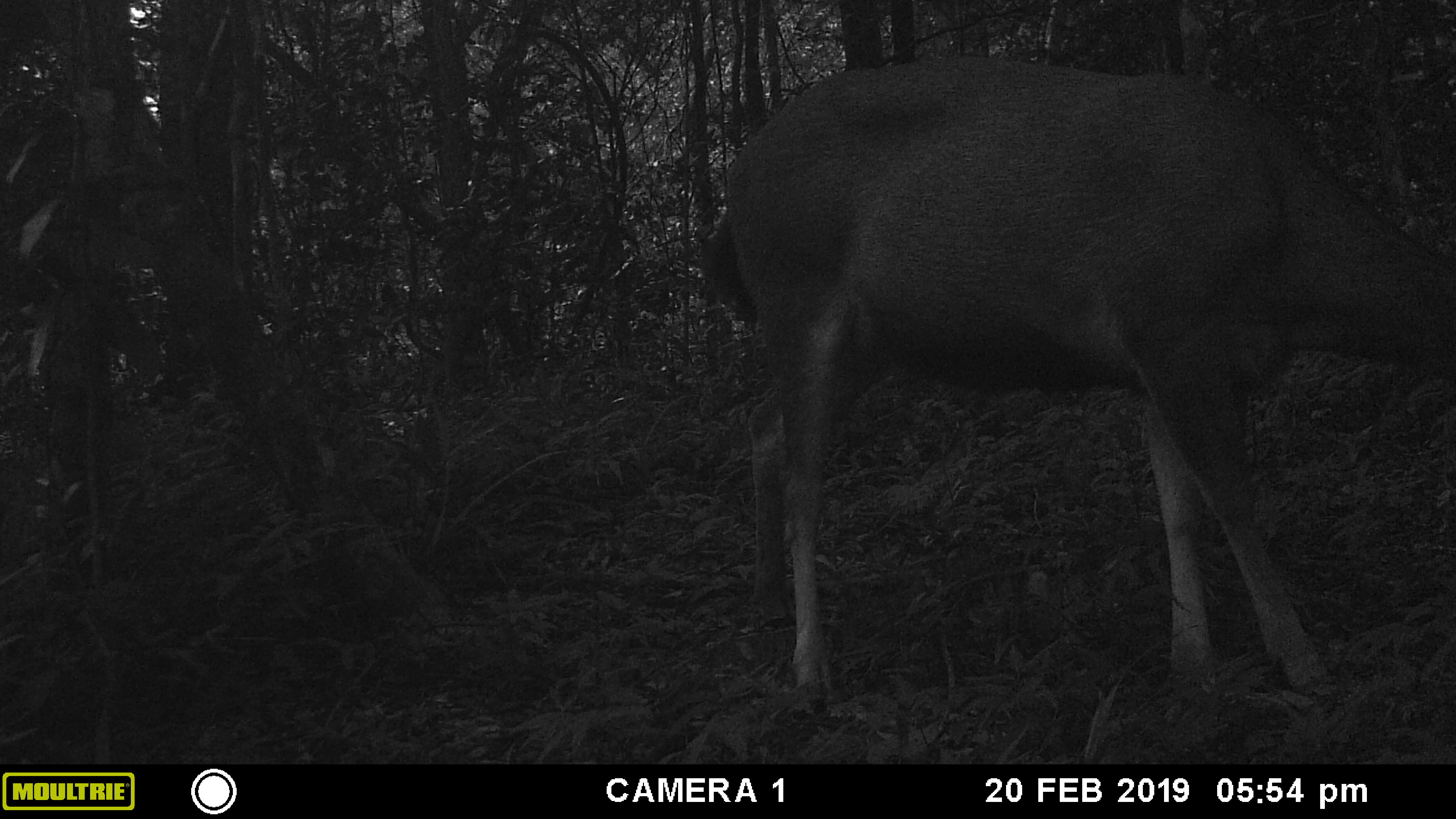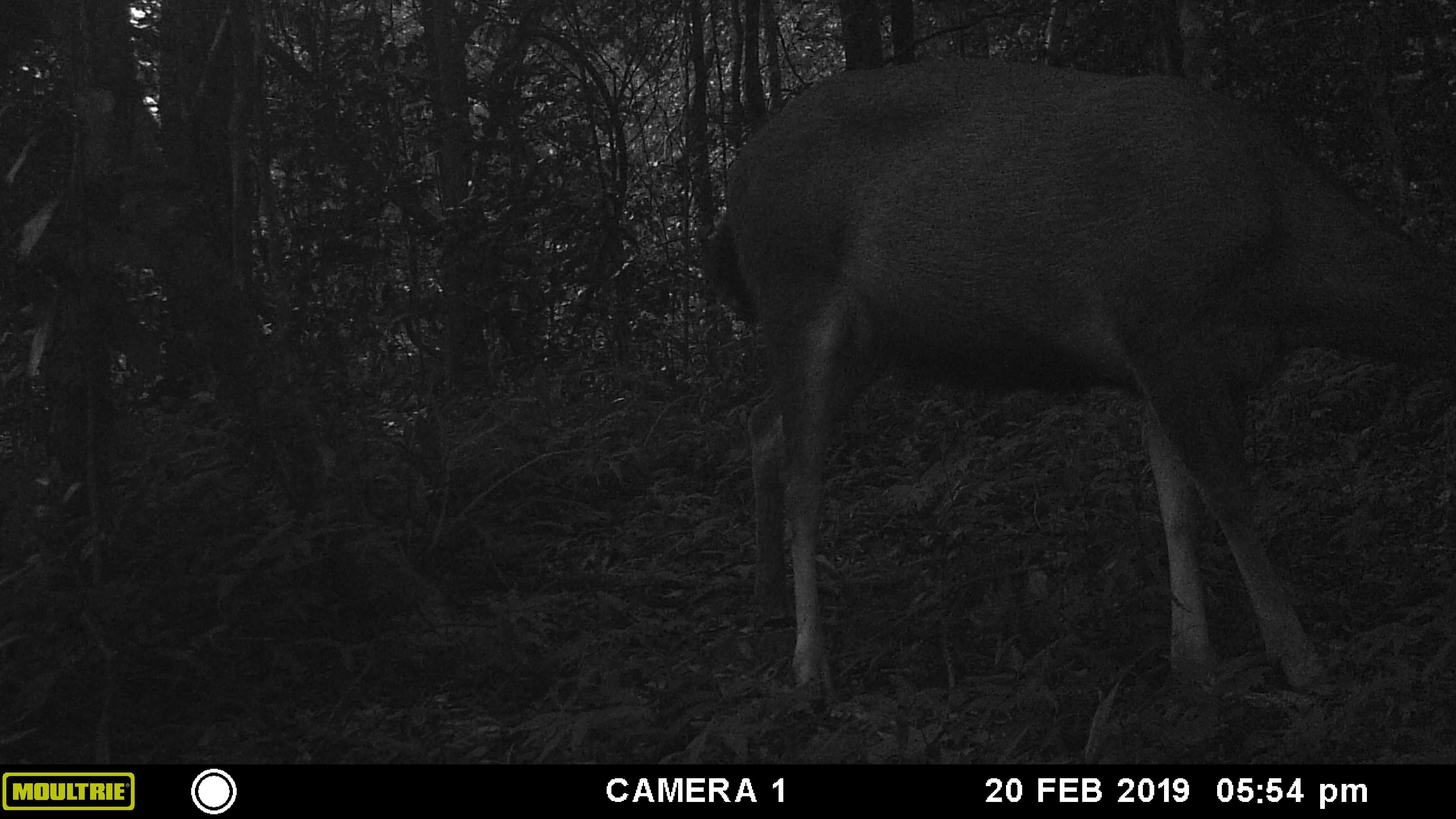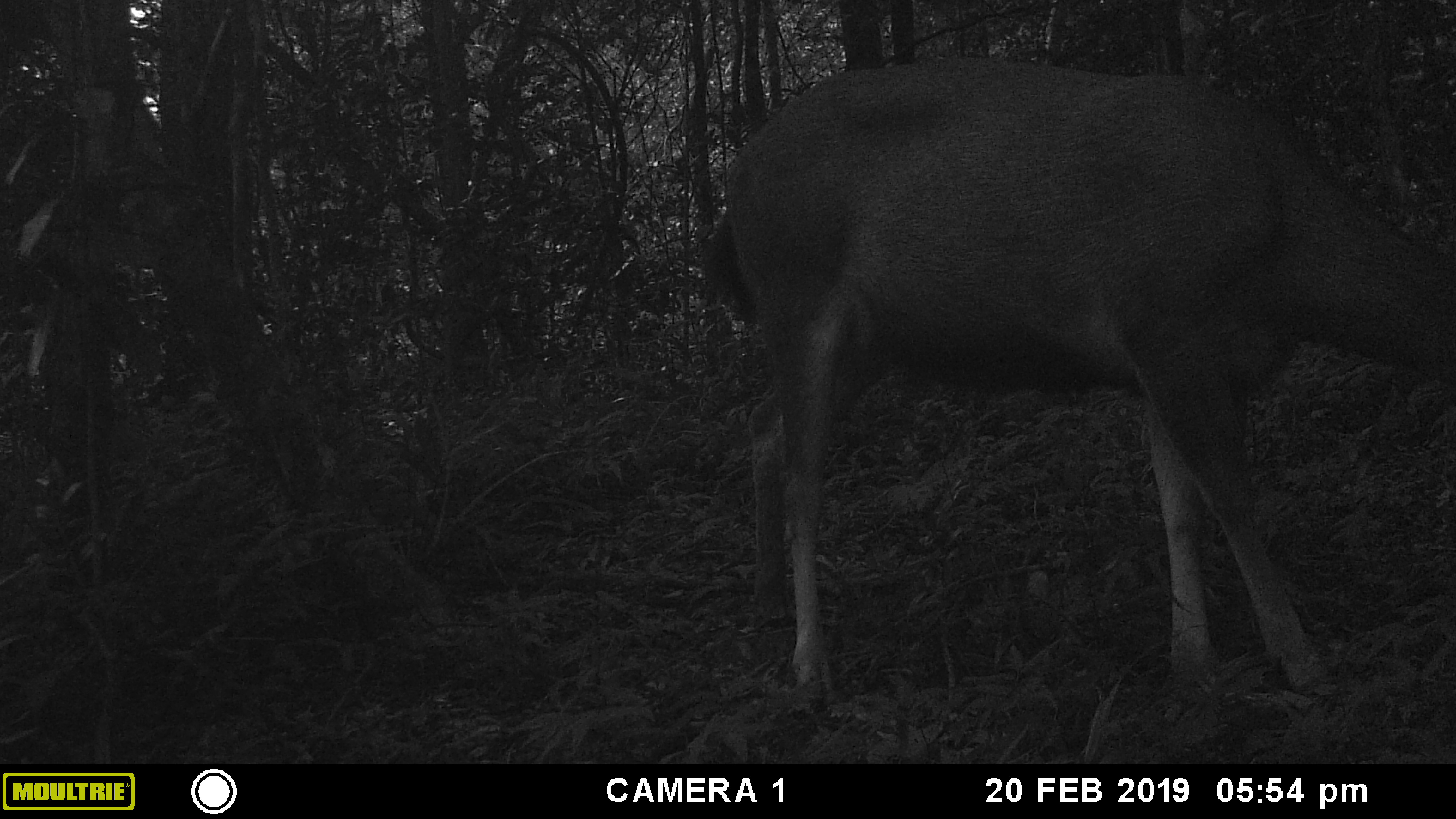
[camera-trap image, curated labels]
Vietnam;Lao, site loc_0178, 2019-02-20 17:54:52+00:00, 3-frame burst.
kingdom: Animalia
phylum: Chordata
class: Mammalia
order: Artiodactyla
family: Cervidae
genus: Rusa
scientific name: Rusa unicolor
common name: sambar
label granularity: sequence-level